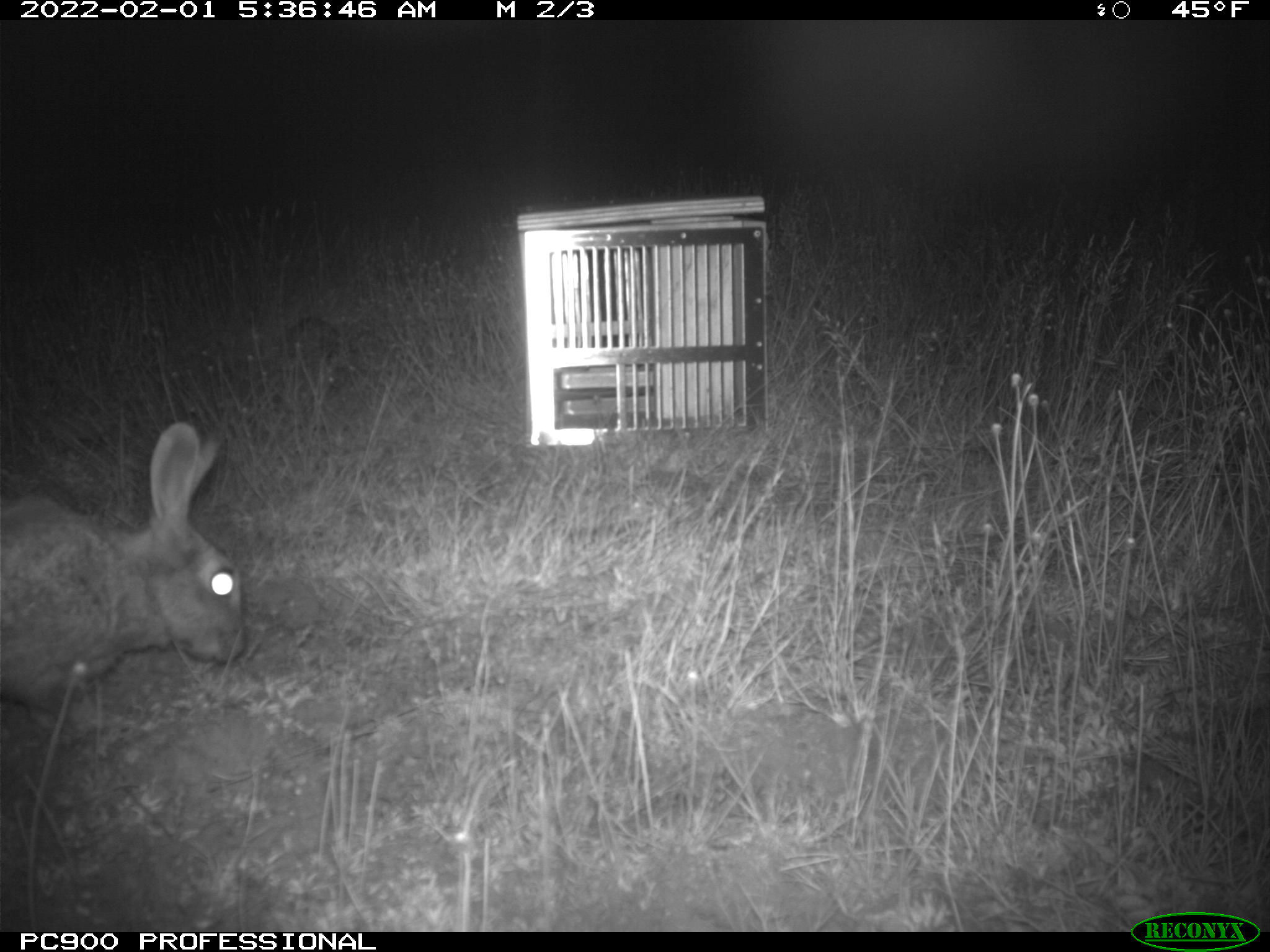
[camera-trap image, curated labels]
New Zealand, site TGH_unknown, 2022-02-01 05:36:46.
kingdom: Animalia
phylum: Chordata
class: Mammalia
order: Lagomorpha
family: Leporidae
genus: Oryctolagus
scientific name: Oryctolagus cuniculus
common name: european rabbit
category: rabbit